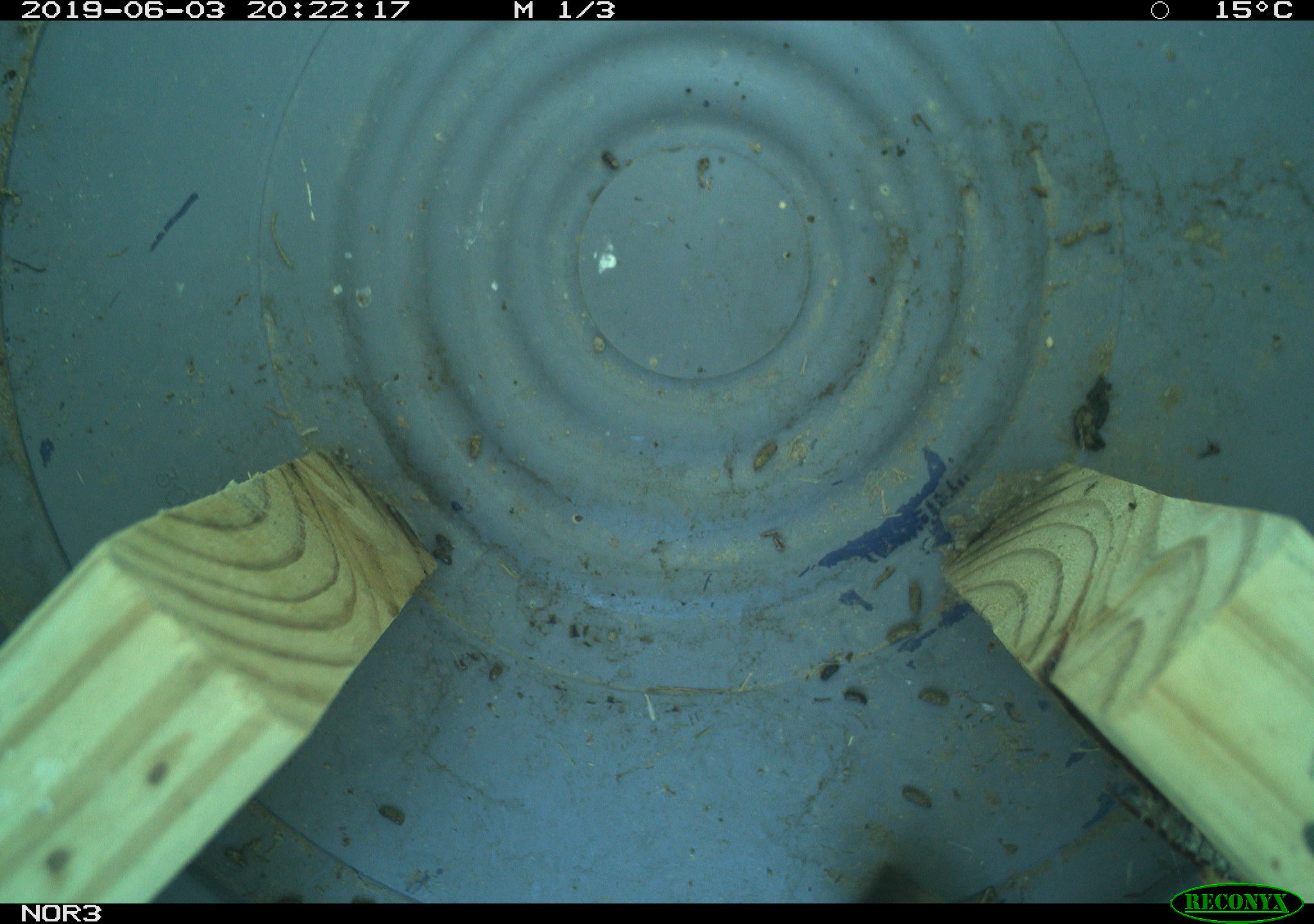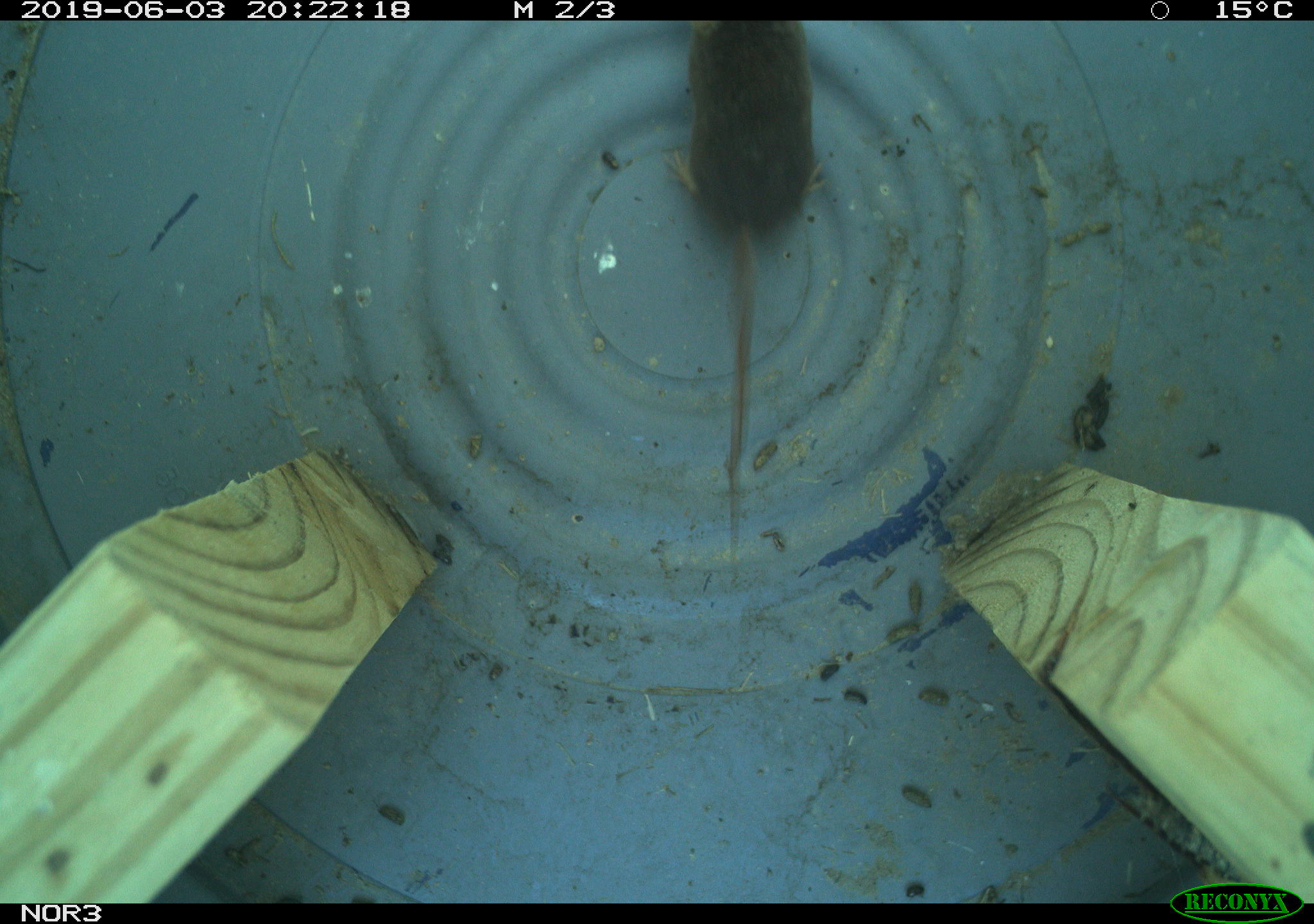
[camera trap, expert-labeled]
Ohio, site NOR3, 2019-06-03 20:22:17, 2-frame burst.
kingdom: Animalia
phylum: Chordata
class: Mammalia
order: Rodentia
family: Cricetidae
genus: Microtus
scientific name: Microtus pennsylvanicus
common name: meadow vole